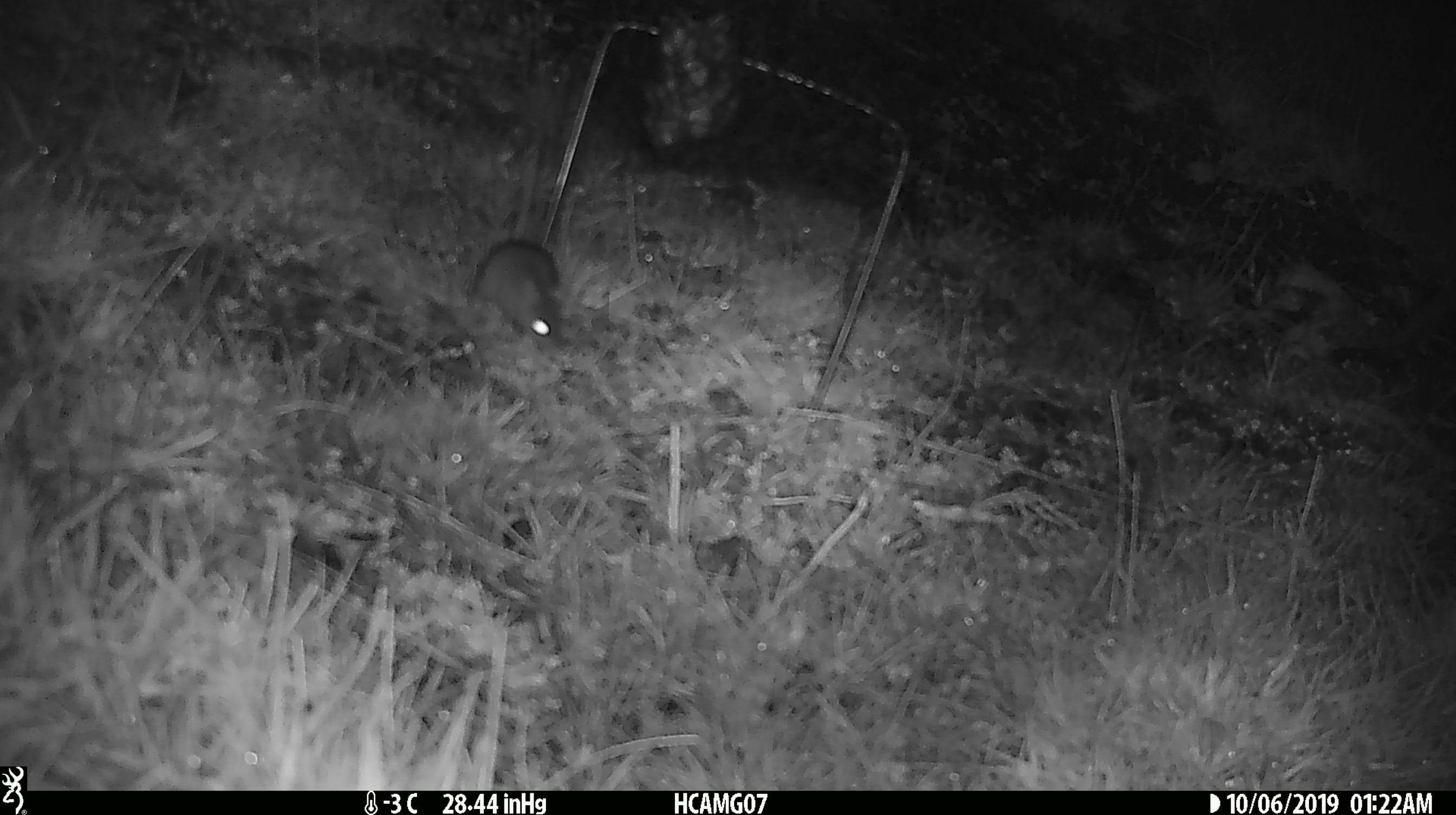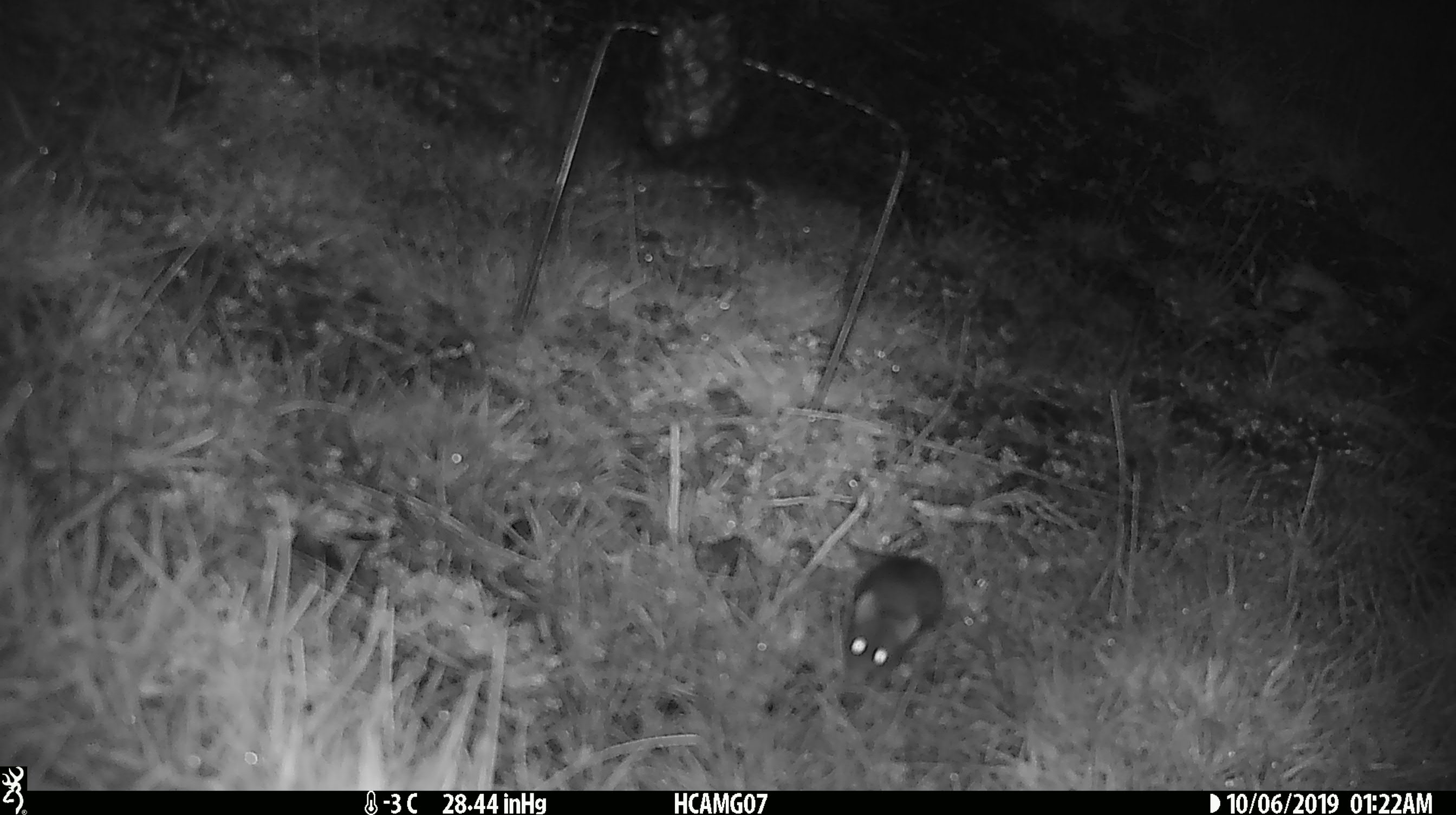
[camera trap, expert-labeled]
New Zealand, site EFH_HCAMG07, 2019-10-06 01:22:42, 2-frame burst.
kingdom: Animalia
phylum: Chordata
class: Mammalia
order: Rodentia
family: Muridae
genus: Mus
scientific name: Mus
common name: mouse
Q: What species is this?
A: Mouse (Mus).